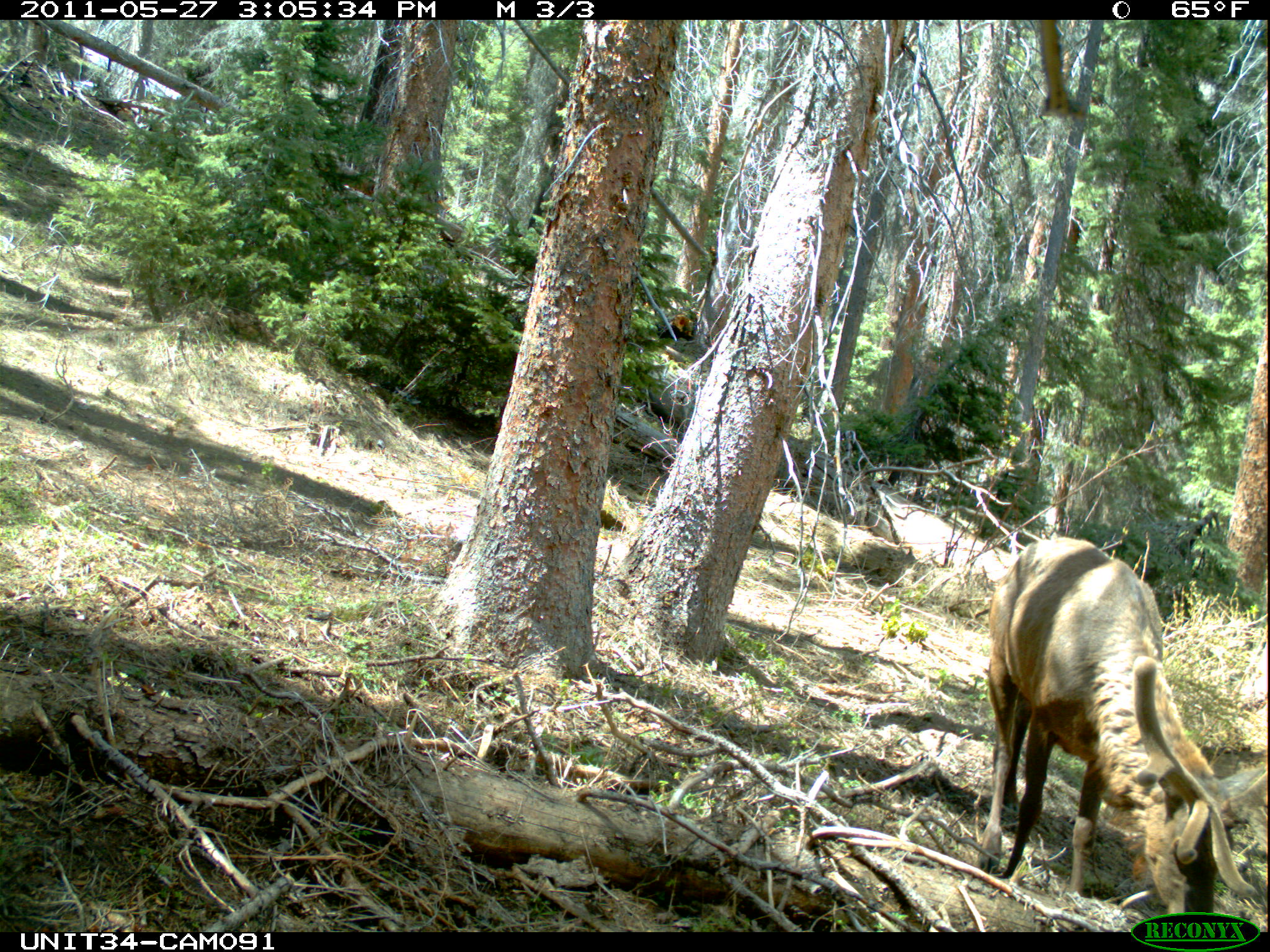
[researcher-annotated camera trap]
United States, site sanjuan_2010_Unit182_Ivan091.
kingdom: Animalia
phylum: Chordata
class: Mammalia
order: Artiodactyla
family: Cervidae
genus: Cervus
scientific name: Cervus elaphus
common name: red deer